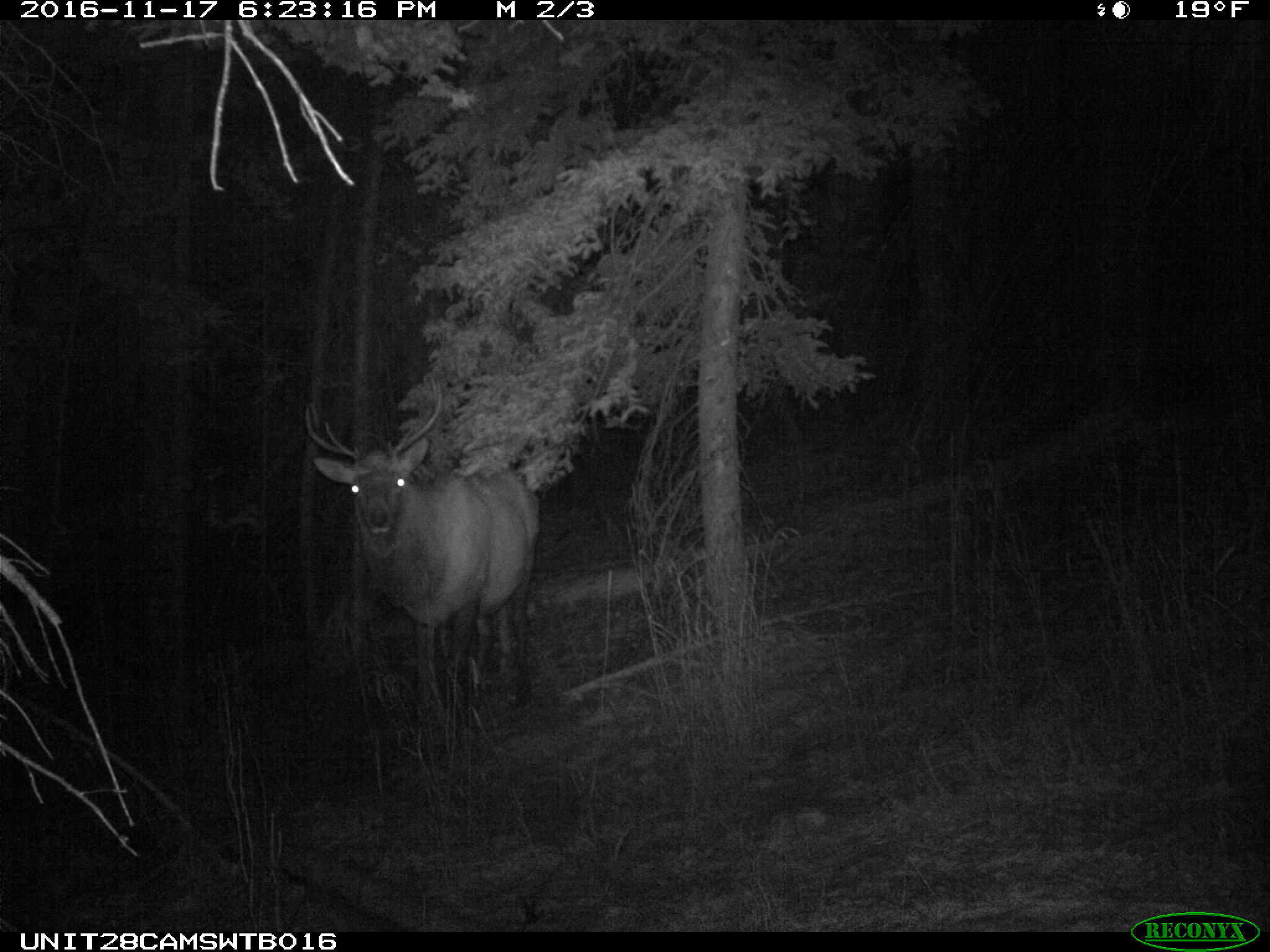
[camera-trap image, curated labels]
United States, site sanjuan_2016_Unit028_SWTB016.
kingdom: Animalia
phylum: Chordata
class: Mammalia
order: Artiodactyla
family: Cervidae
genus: Cervus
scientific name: Cervus elaphus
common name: red deer